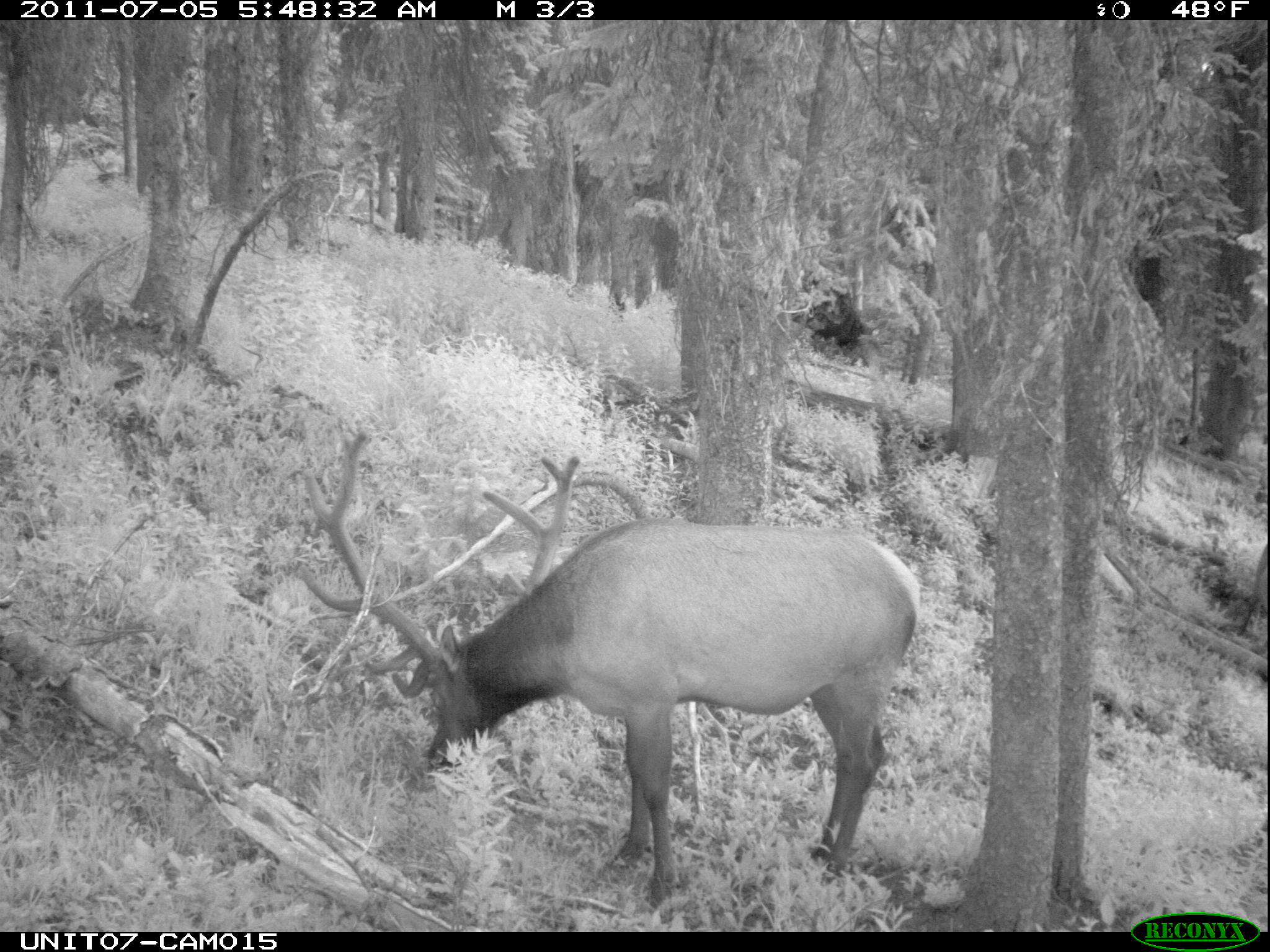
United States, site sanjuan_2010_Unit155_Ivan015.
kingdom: Animalia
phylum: Chordata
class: Mammalia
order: Artiodactyla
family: Cervidae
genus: Cervus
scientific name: Cervus elaphus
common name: red deer